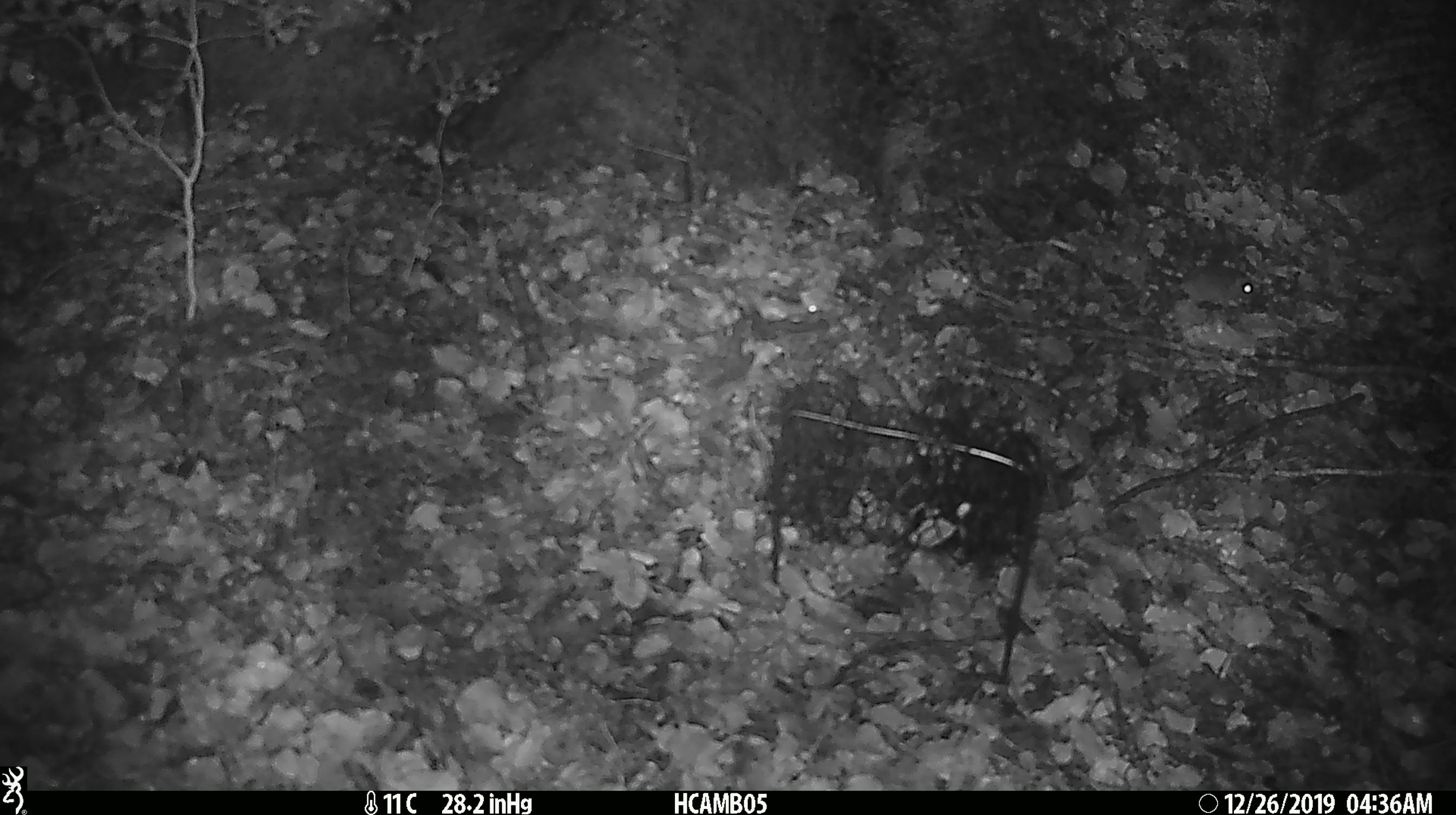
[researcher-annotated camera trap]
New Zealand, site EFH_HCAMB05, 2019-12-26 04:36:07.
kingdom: Animalia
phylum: Chordata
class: Mammalia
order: Rodentia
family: Muridae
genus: Mus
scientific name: Mus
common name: mouse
Mouse (Mus).